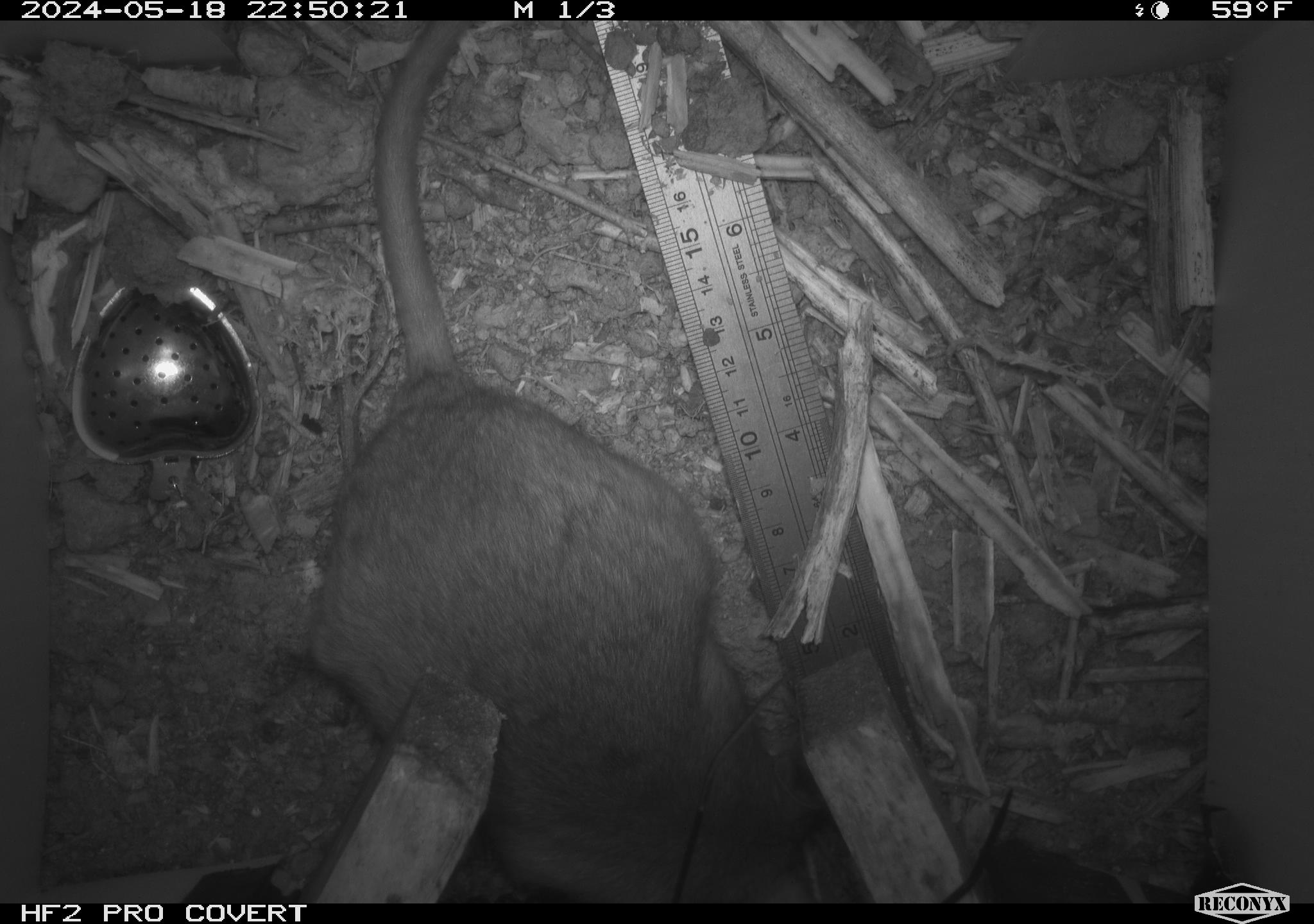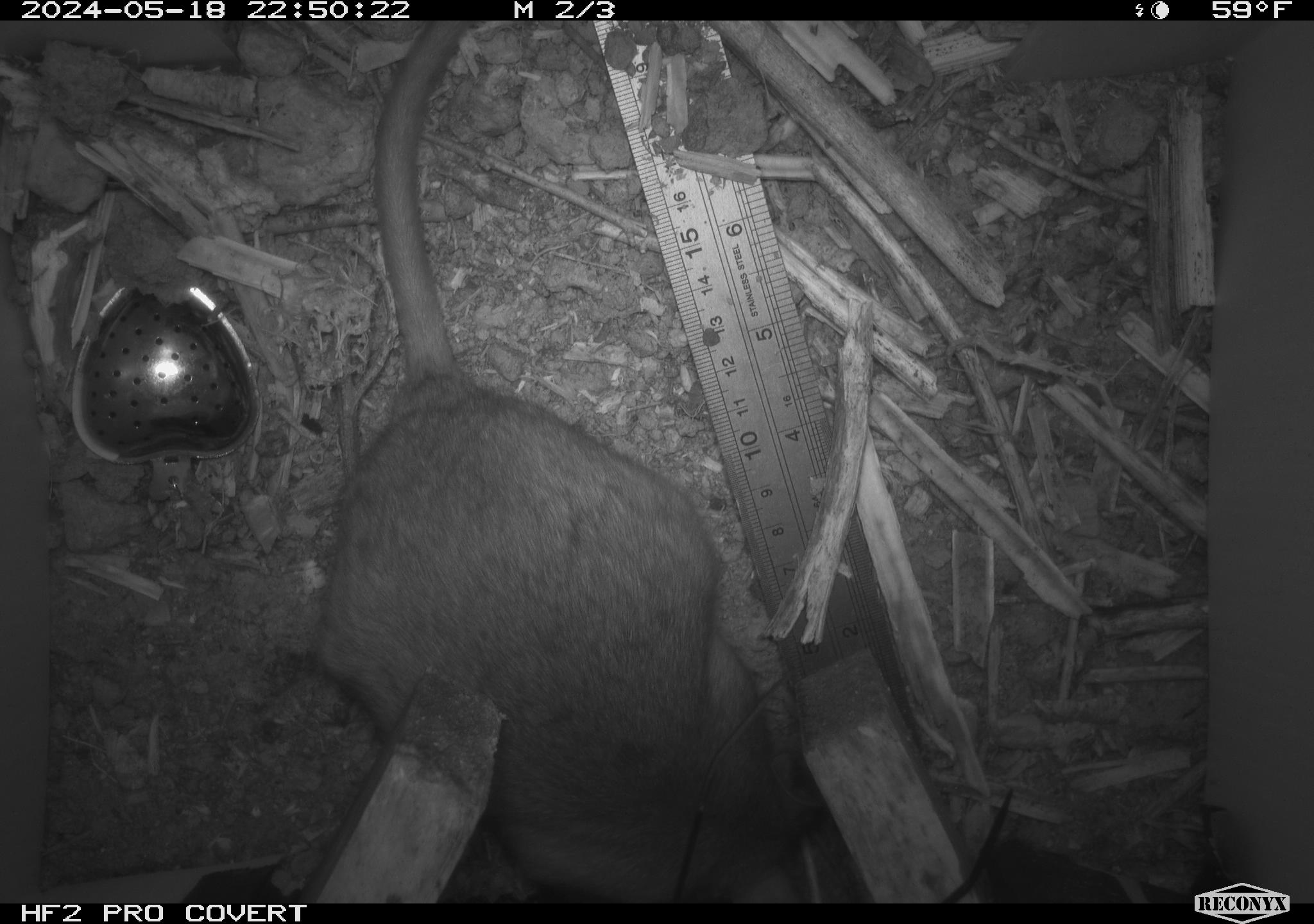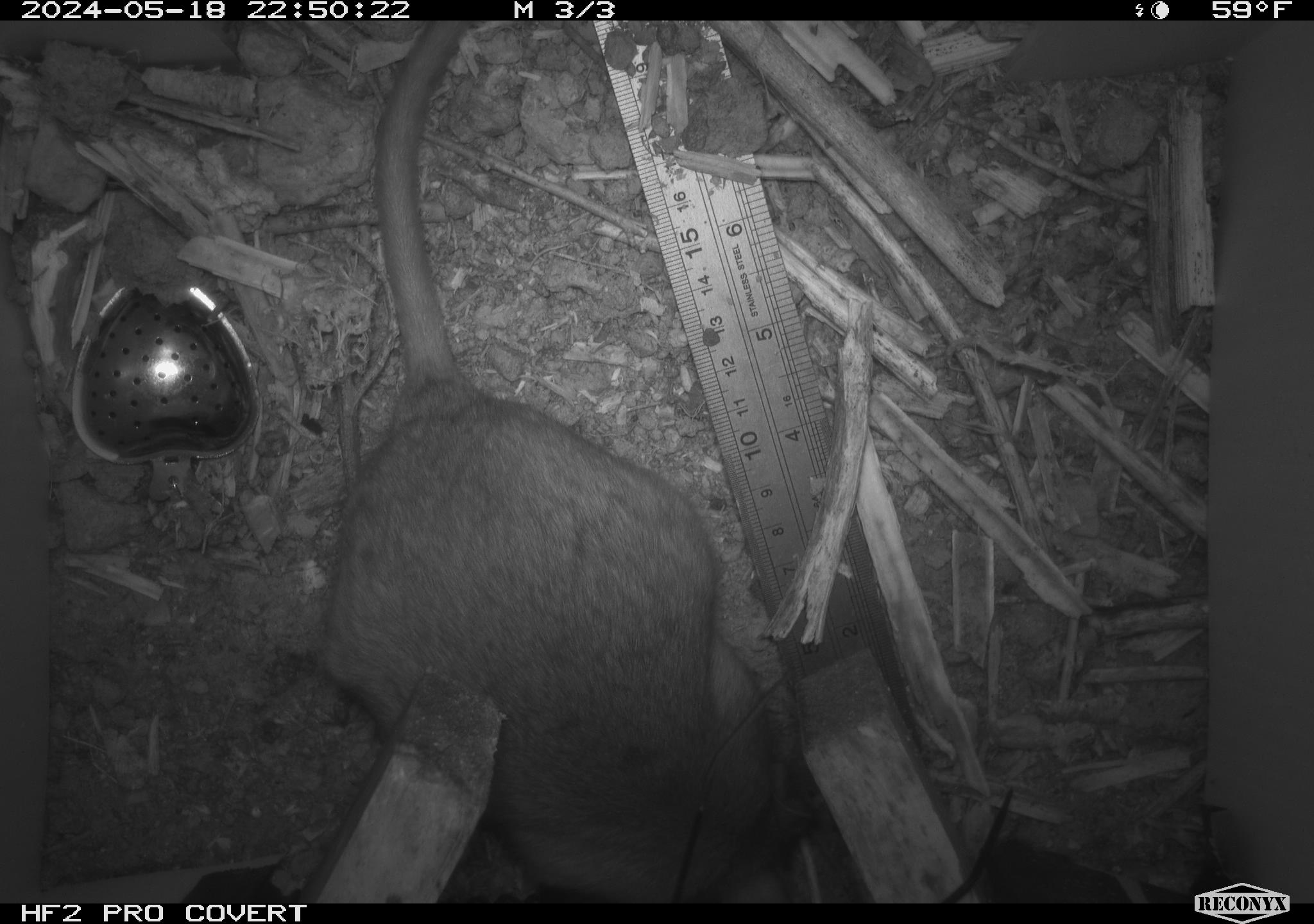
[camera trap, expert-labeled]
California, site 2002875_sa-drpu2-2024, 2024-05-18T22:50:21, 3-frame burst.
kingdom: Animalia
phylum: Chordata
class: Mammalia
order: Rodentia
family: Cricetidae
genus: Neotoma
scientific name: Neotoma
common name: pack rat or woodrat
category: neotoma species